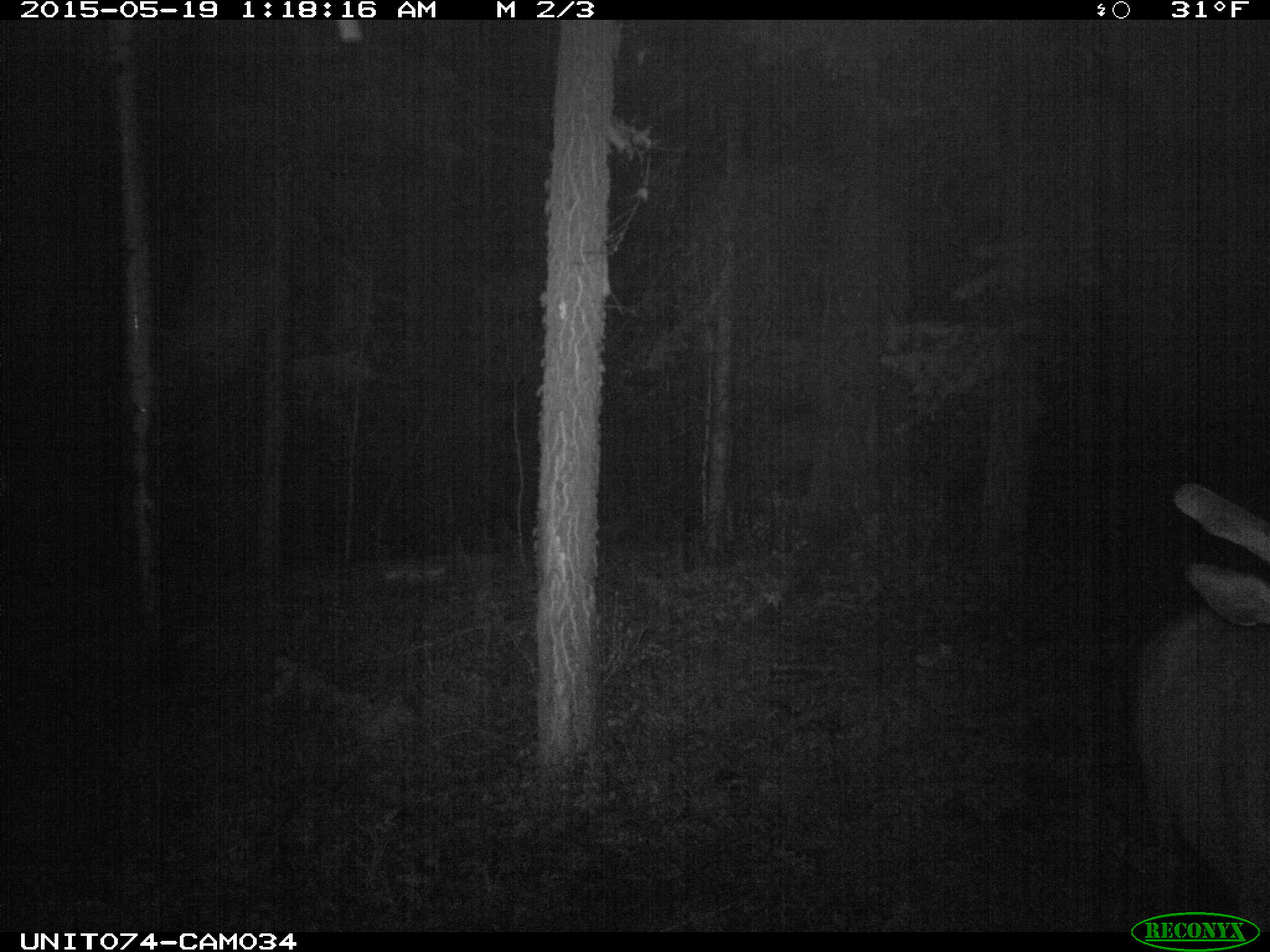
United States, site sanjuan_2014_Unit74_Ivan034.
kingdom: Animalia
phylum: Chordata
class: Mammalia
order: Artiodactyla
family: Cervidae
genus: Cervus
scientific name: Cervus elaphus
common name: red deer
Cervus elaphus (red deer).